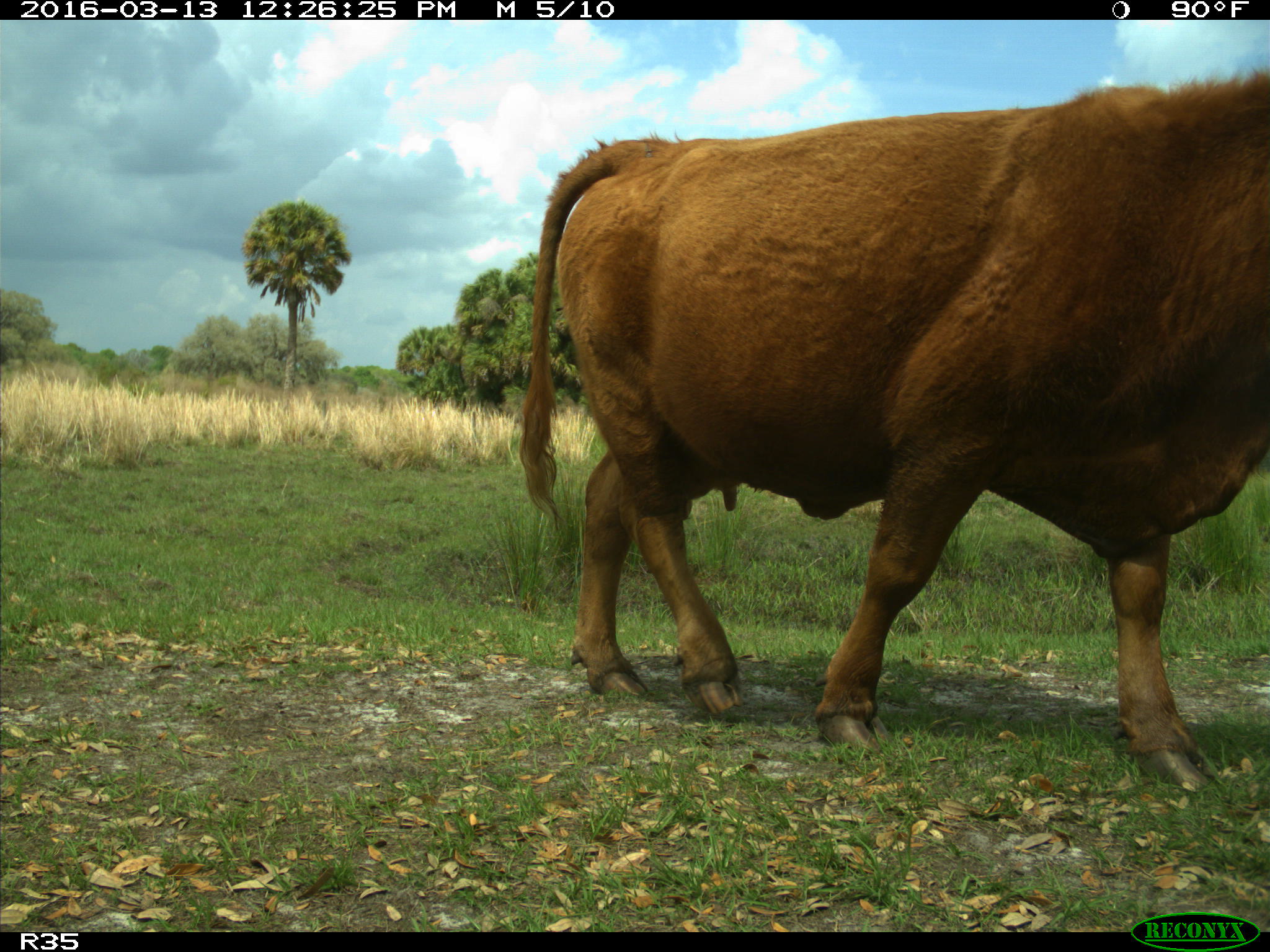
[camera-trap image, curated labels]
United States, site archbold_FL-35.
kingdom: Animalia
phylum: Chordata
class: Mammalia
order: Artiodactyla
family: Bovidae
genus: Bos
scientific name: Bos taurus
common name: domestic cow